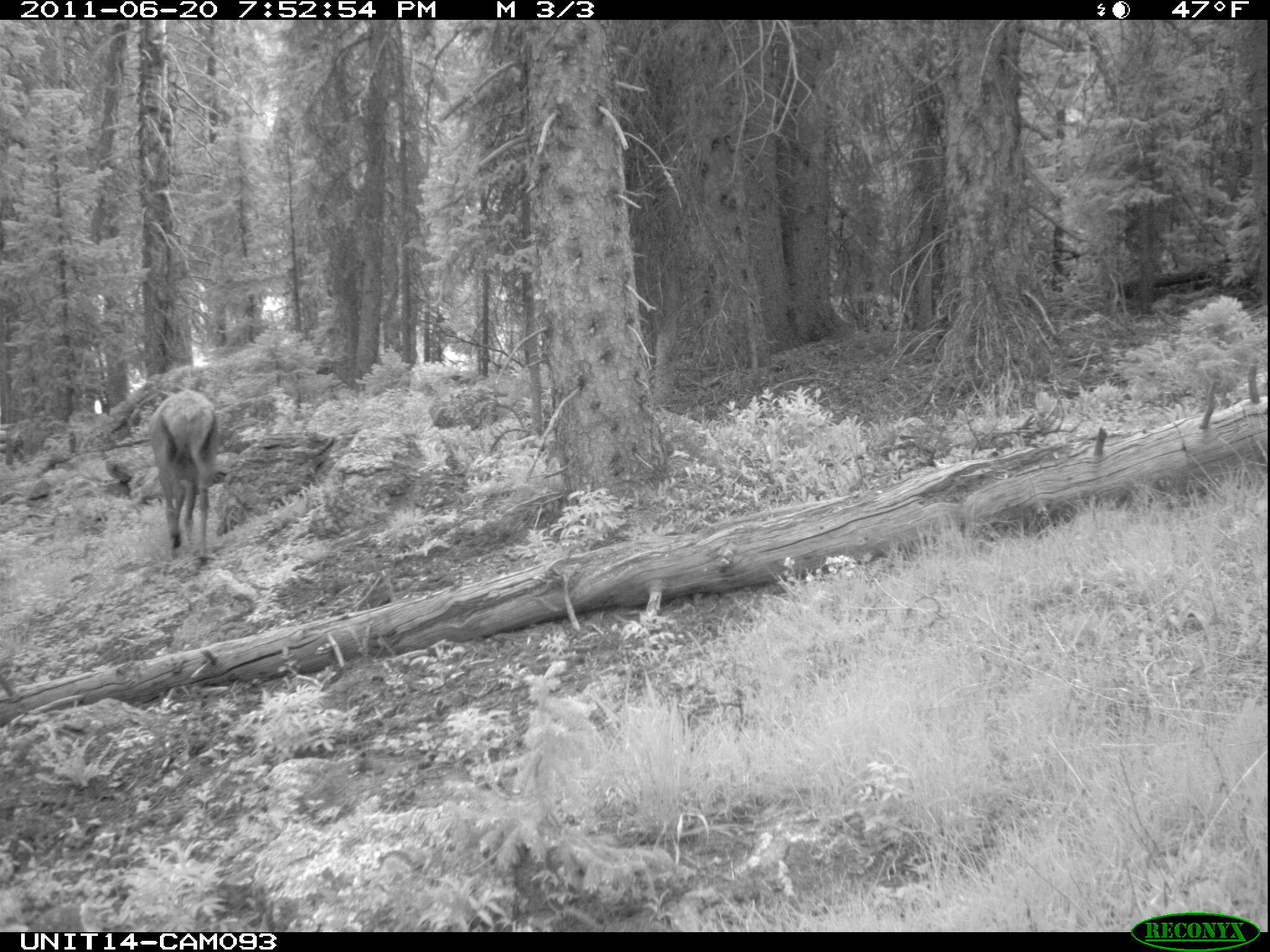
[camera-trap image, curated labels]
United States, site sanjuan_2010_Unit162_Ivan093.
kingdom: Animalia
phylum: Chordata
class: Mammalia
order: Artiodactyla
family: Cervidae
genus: Cervus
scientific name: Cervus elaphus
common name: red deer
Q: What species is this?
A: Cervus elaphus (red deer).